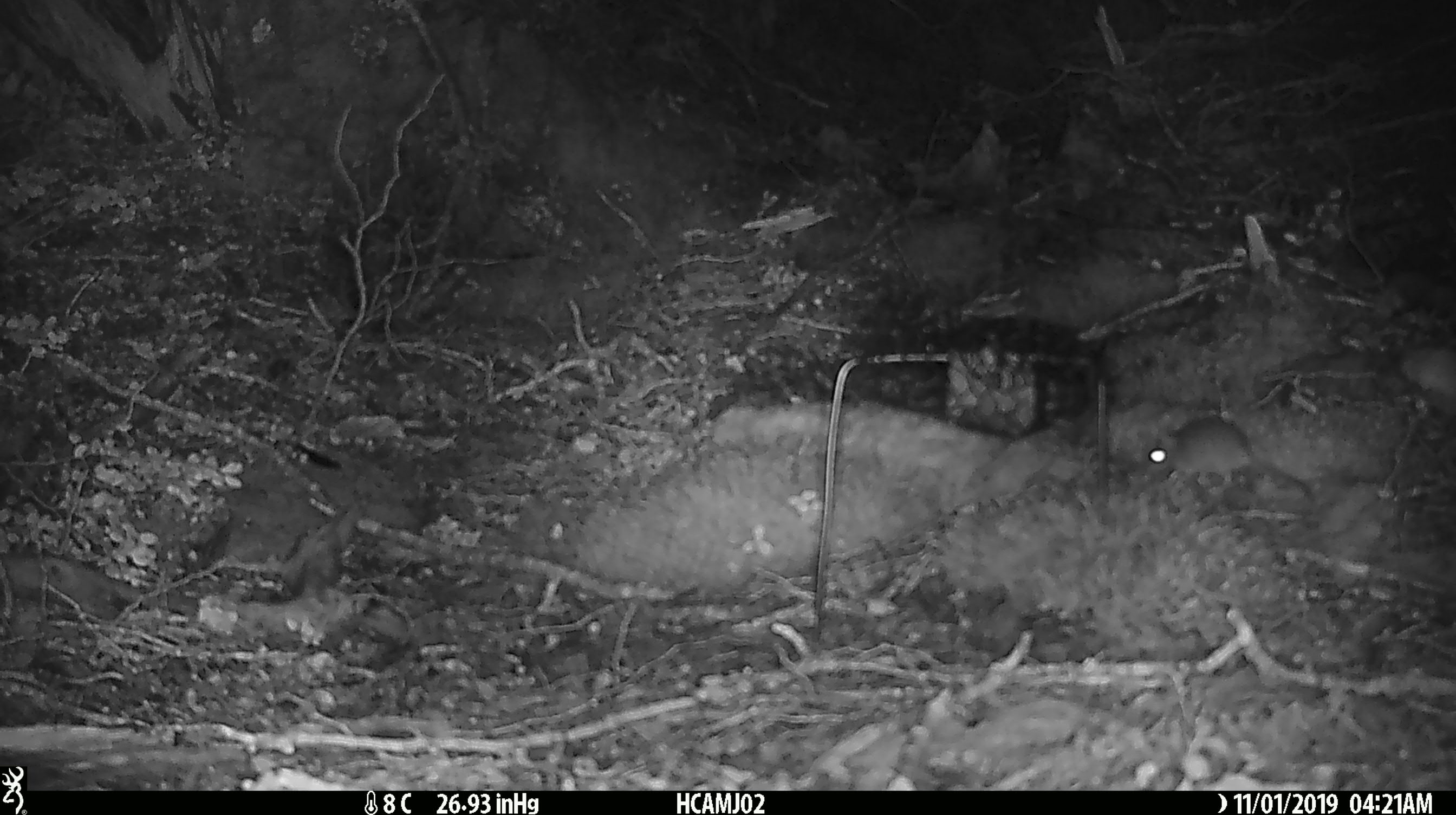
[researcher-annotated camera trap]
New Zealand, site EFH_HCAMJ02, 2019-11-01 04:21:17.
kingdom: Animalia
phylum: Chordata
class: Mammalia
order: Rodentia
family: Muridae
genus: Mus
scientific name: Mus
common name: mouse